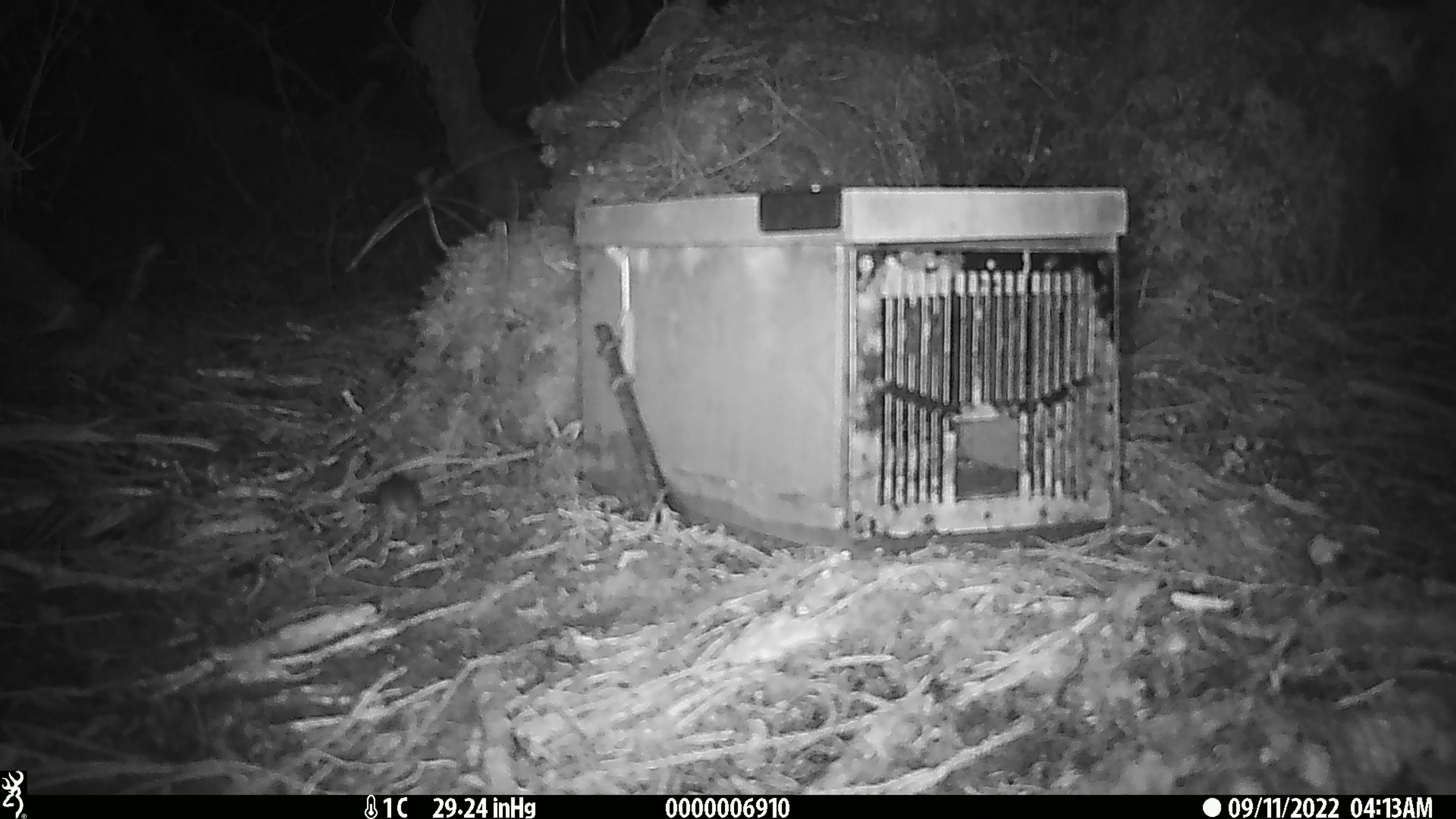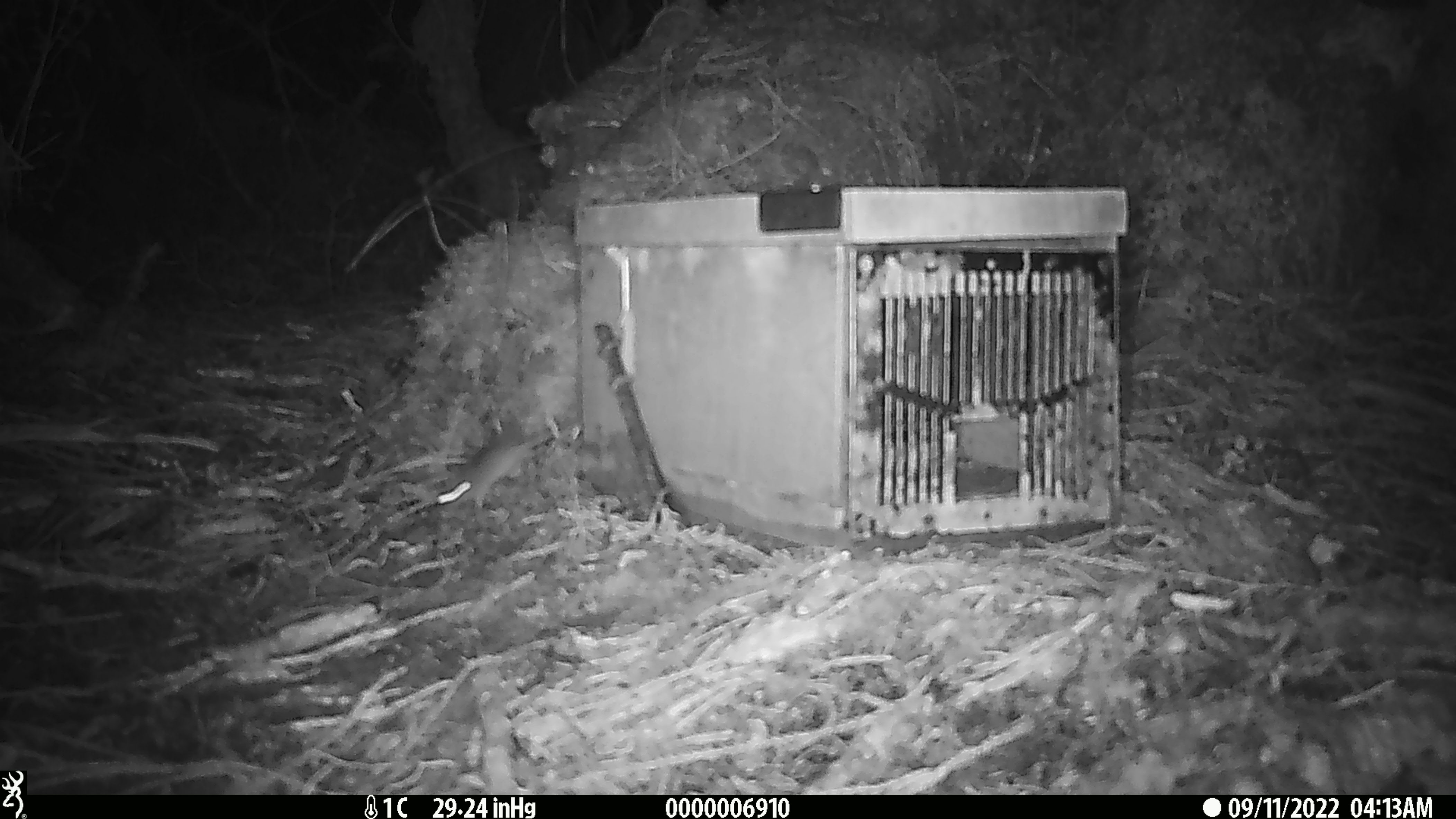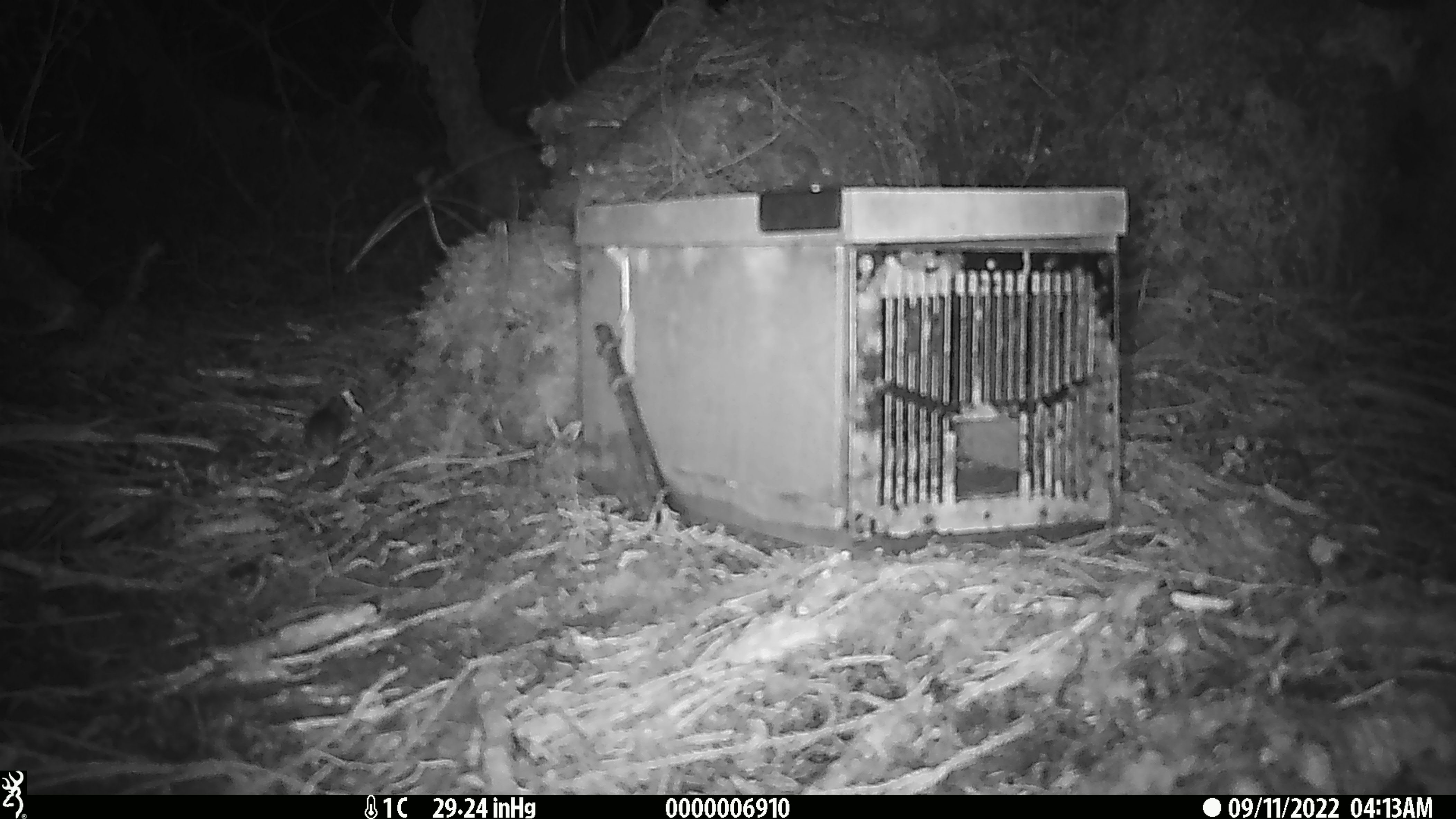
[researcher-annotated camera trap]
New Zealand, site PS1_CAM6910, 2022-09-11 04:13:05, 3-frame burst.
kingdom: Animalia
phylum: Chordata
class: Mammalia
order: Rodentia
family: Muridae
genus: Mus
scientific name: Mus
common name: mouse